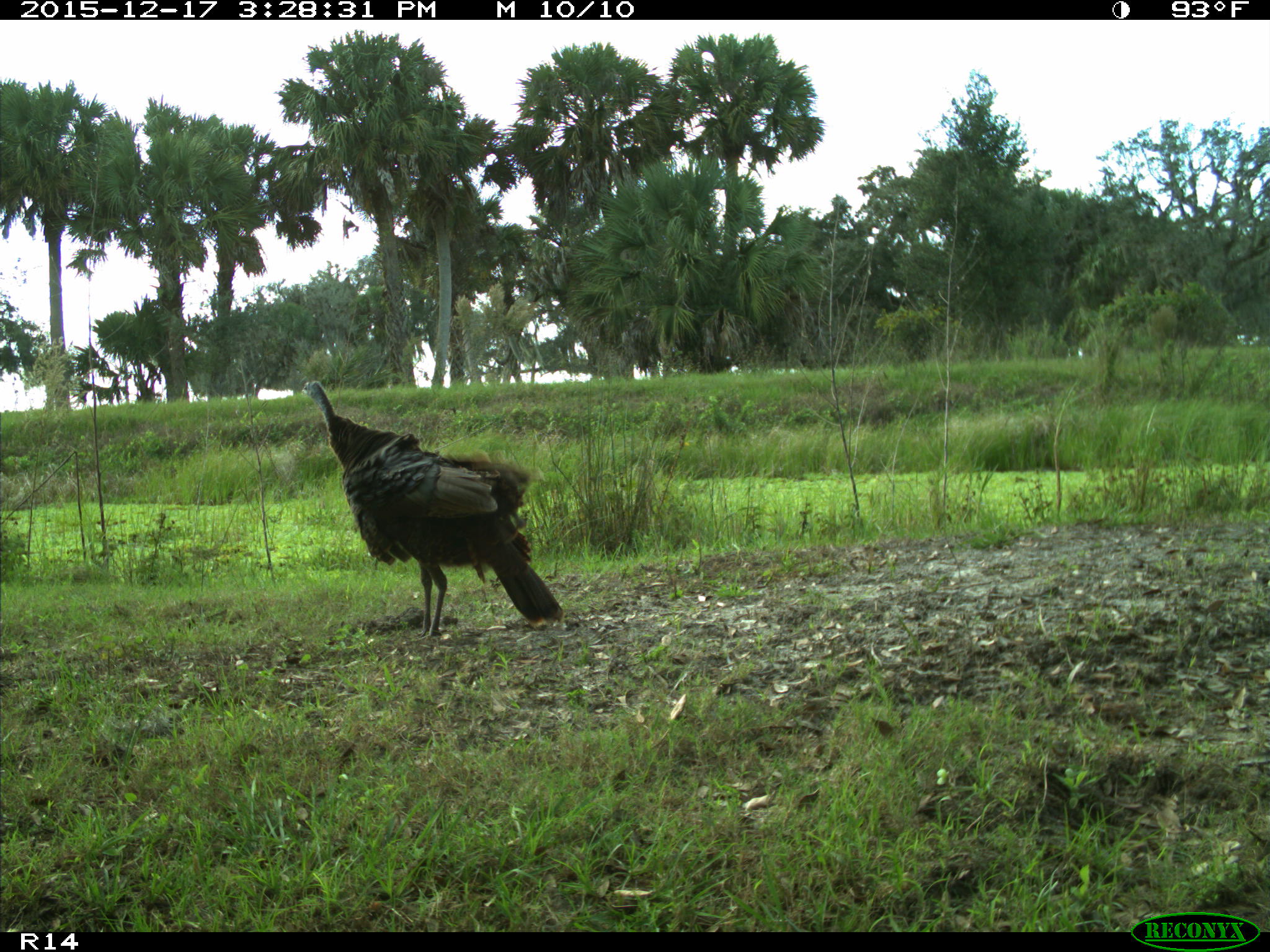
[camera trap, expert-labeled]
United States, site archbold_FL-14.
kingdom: Animalia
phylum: Chordata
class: Aves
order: Galliformes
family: Phasianidae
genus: Meleagris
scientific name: Meleagris gallopavo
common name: wild turkey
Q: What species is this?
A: Meleagris gallopavo (wild turkey).